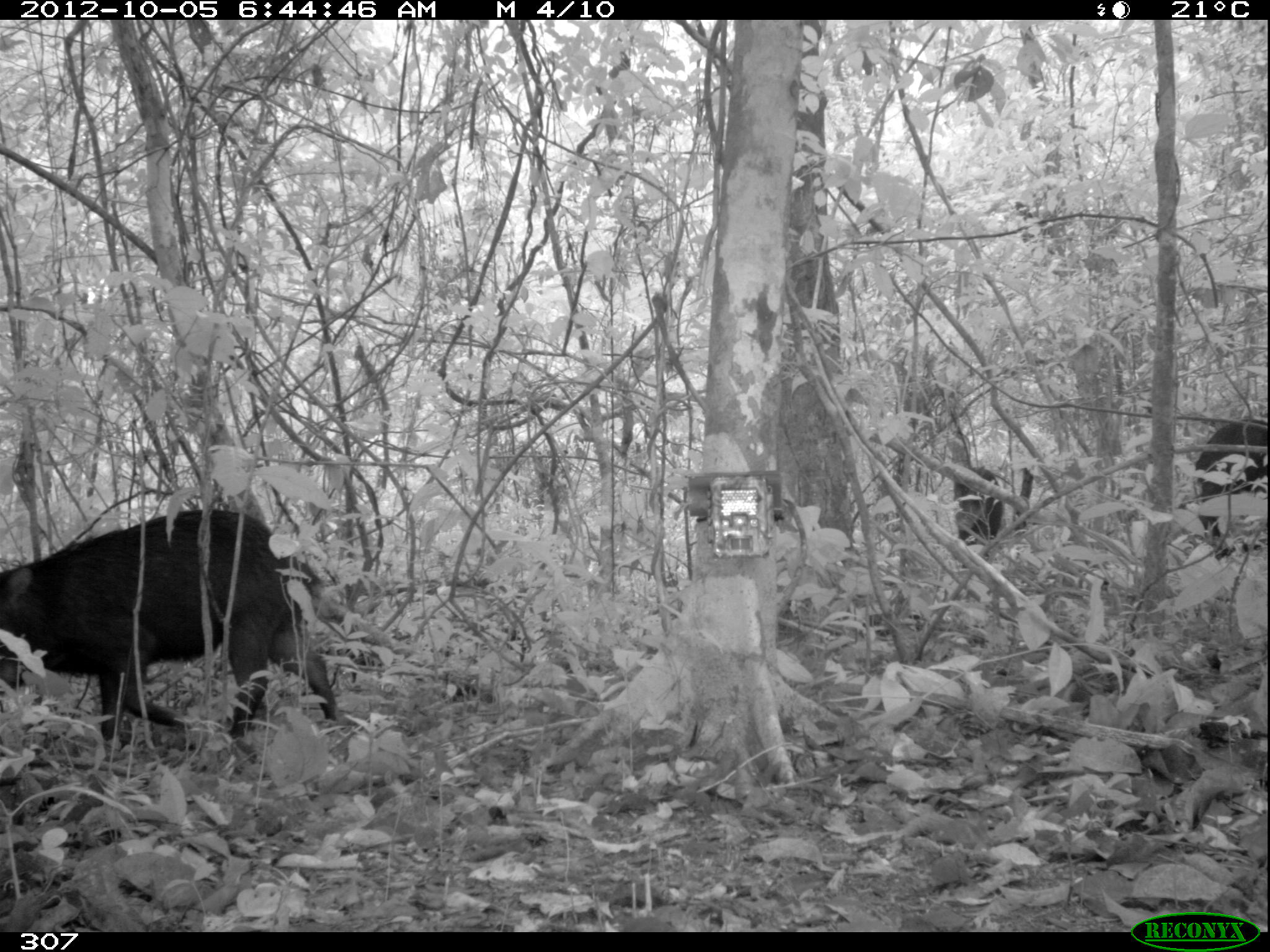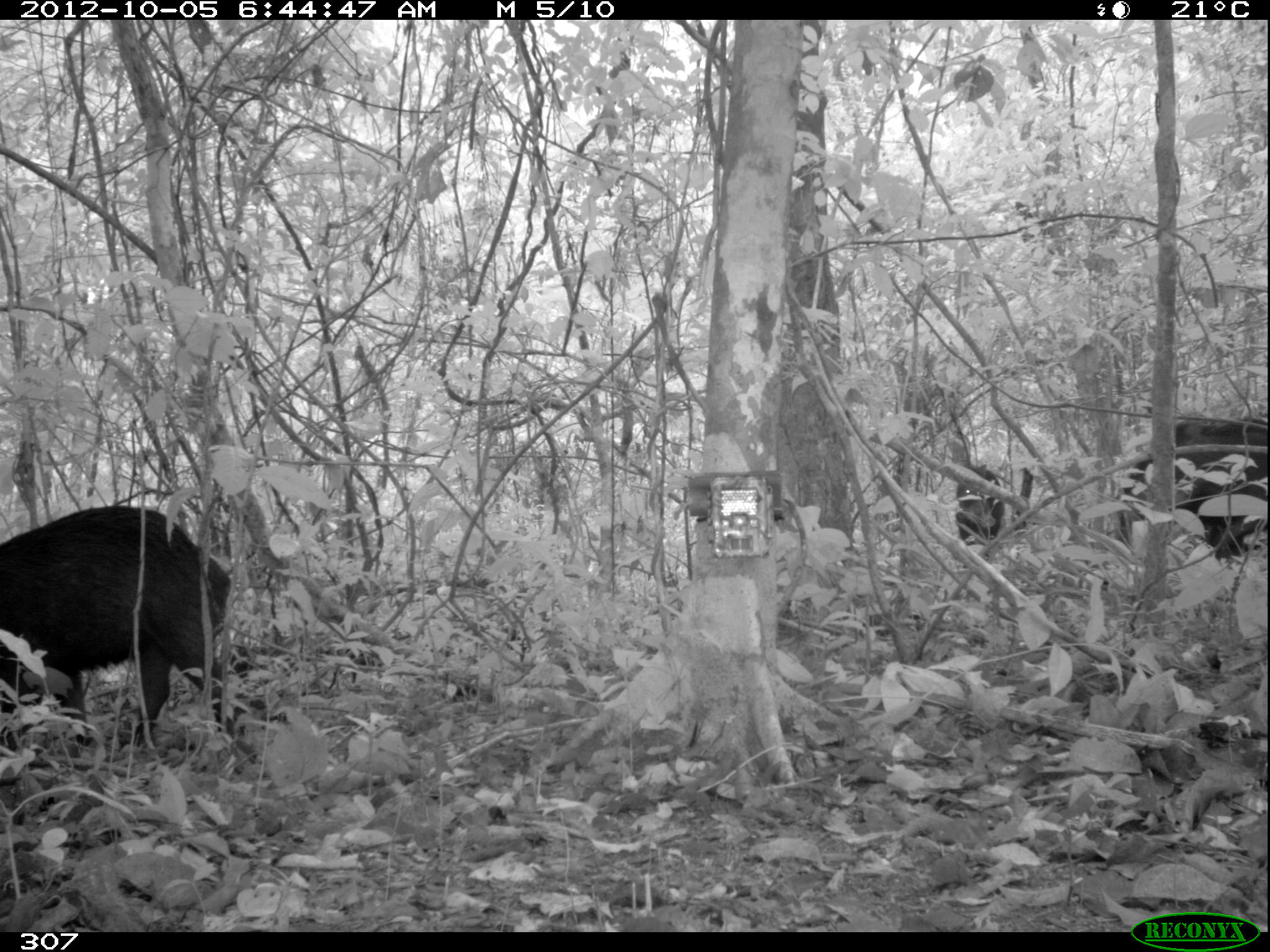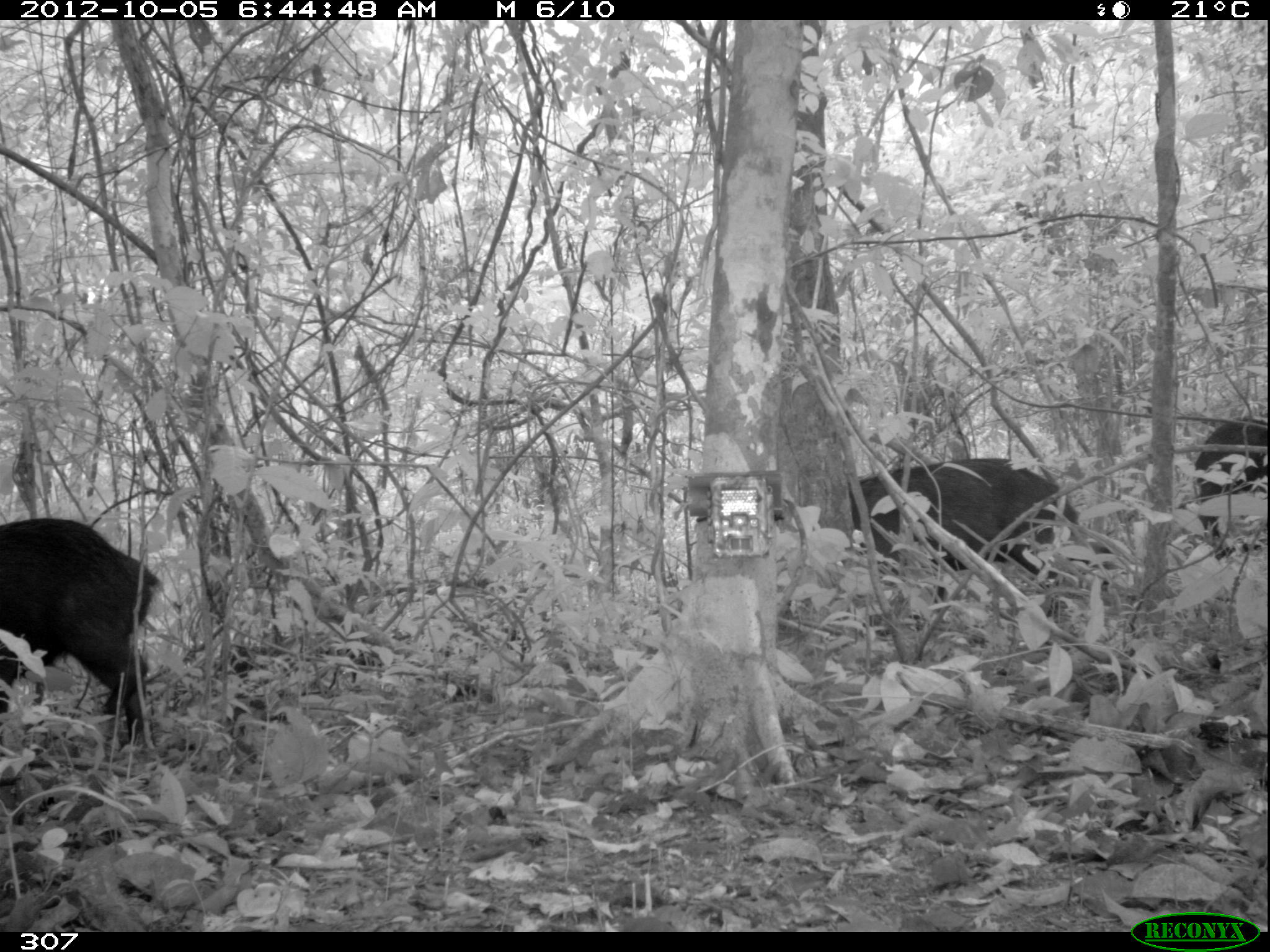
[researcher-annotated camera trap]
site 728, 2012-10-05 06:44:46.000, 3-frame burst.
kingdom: Animalia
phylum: Chordata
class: Mammalia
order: Artiodactyla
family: Tayassuidae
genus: Tayassu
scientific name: Tayassu pecari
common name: white-lipped peccary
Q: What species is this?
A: Tayassu pecari (white-lipped peccary).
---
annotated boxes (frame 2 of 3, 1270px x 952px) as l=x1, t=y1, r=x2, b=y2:
tayassu pecari: l=0, t=504, r=233, b=757; l=1114, t=407, r=1266, b=560; l=955, t=463, r=1003, b=545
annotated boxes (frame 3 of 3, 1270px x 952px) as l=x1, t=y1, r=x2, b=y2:
tayassu pecari: l=845, t=456, r=1077, b=618; l=0, t=516, r=161, b=741; l=1191, t=415, r=1264, b=560